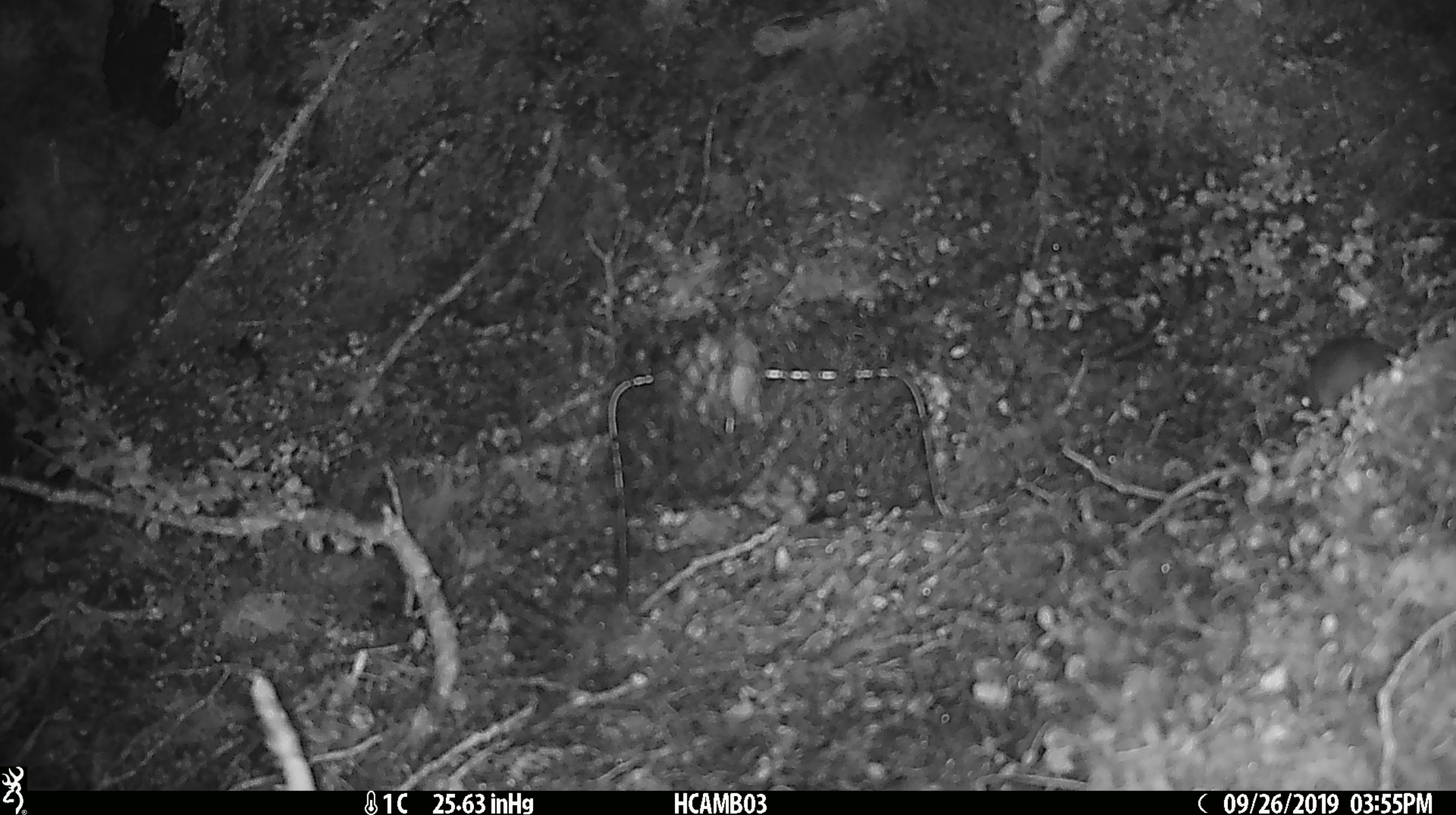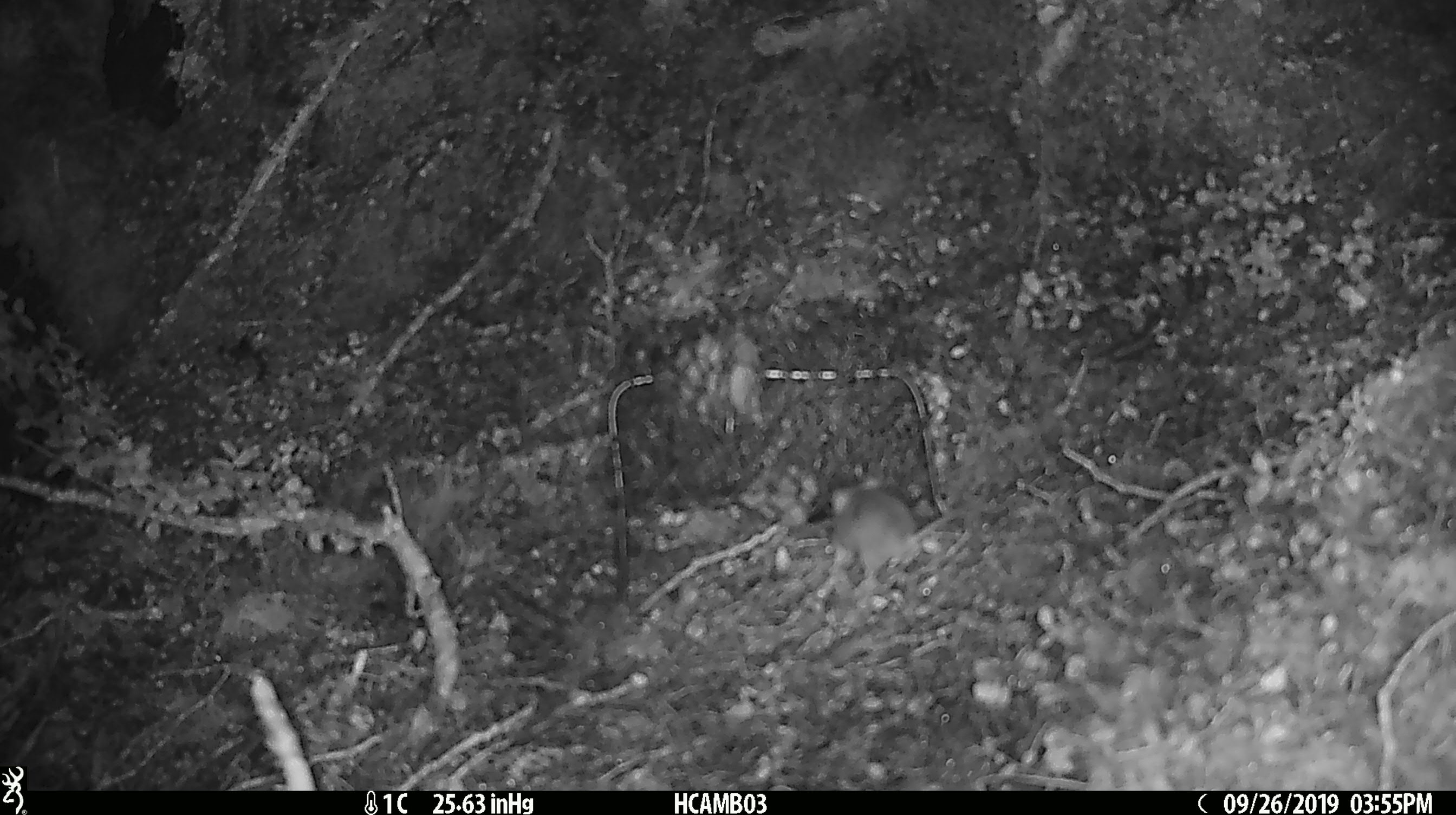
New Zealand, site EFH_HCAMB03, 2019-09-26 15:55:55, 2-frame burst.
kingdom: Animalia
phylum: Chordata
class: Mammalia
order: Rodentia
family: Muridae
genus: Mus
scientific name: Mus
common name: mouse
Mouse (Mus).